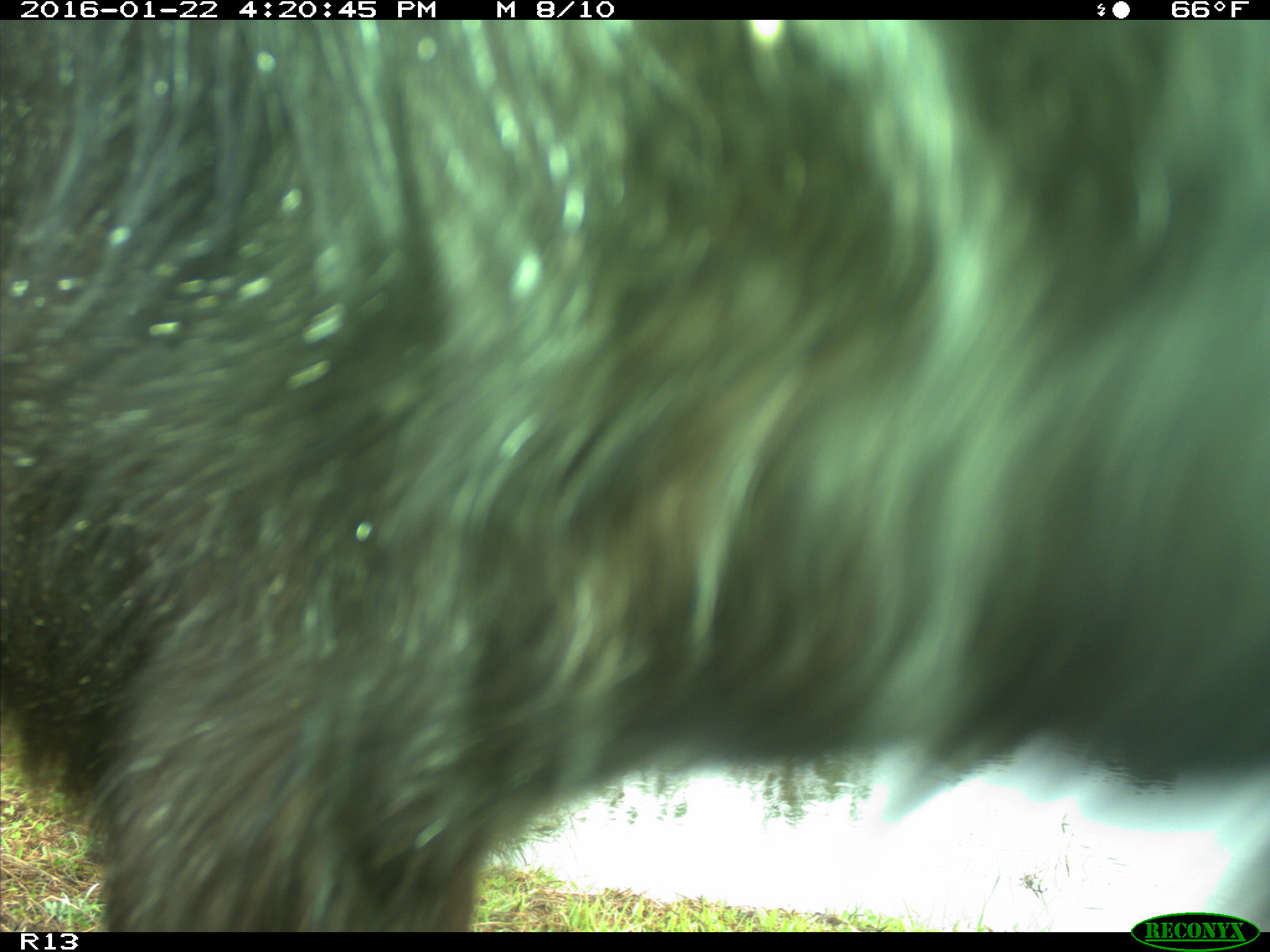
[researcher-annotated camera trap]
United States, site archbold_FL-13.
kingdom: Animalia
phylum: Chordata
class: Mammalia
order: Artiodactyla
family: Bovidae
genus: Bos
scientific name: Bos taurus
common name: domestic cow